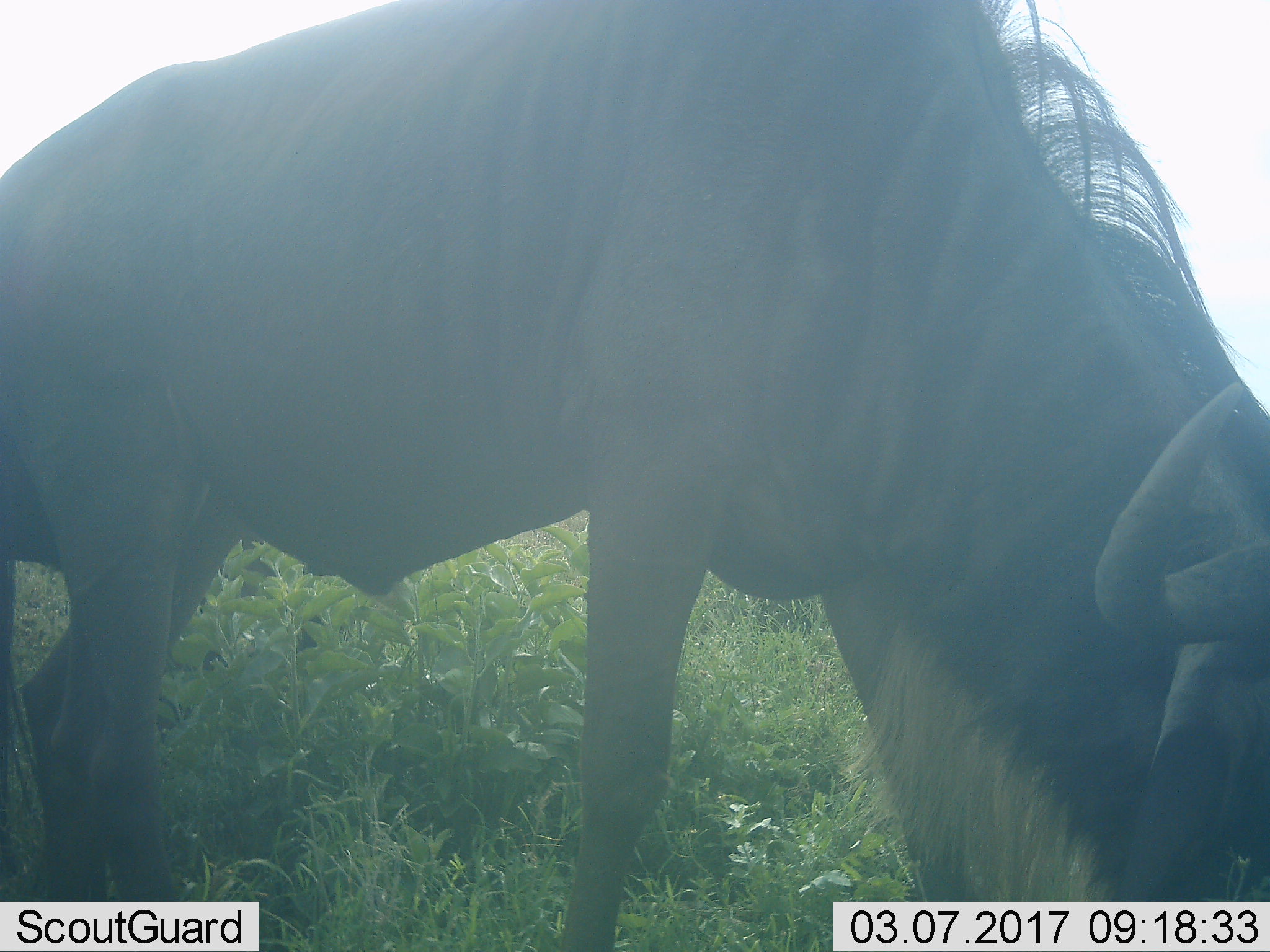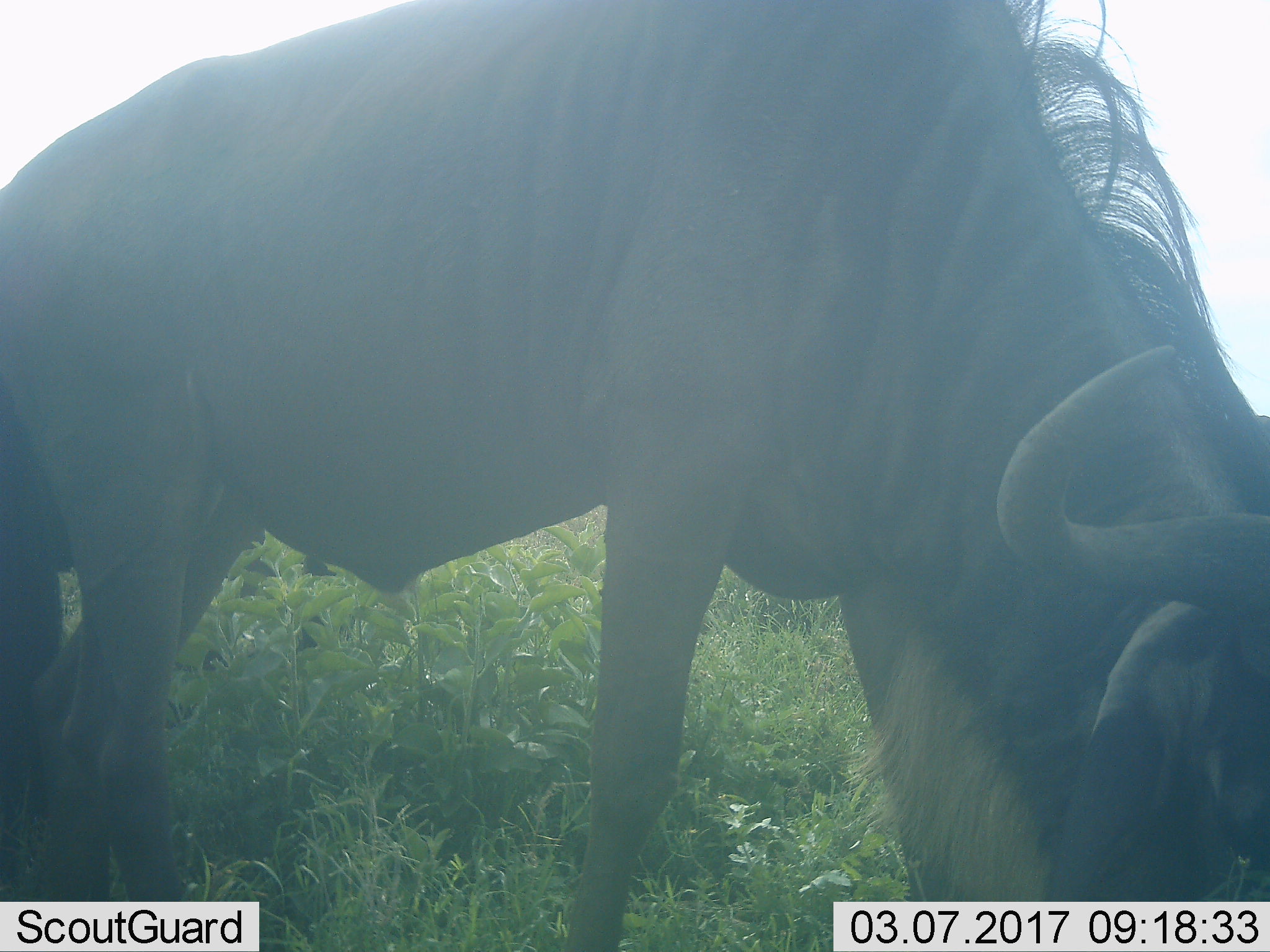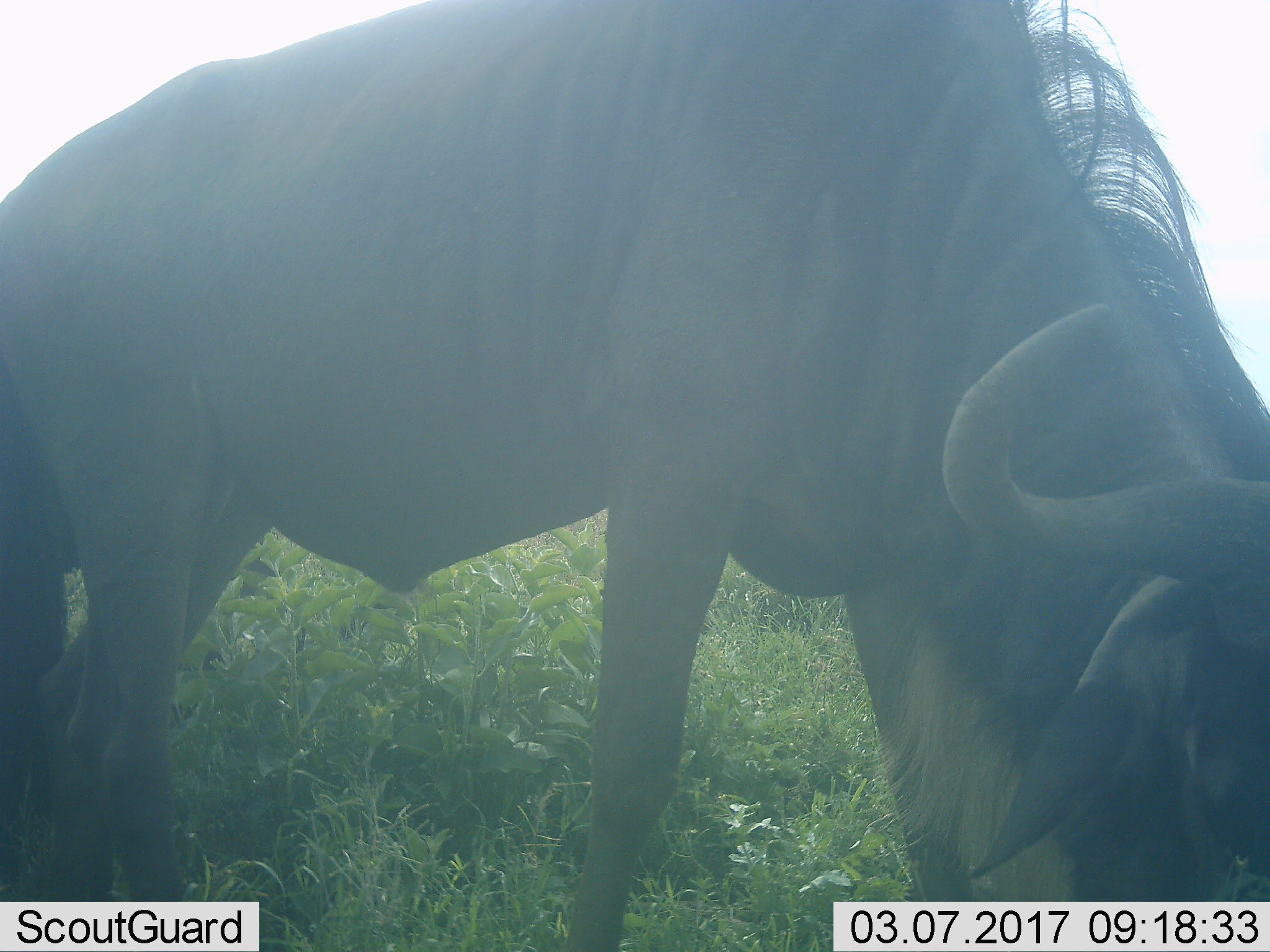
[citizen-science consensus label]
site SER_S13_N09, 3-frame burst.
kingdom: Animalia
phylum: Chordata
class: Mammalia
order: Artiodactyla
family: Bovidae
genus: Connochaetes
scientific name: Connochaetes taurinus taurinus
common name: blue wildebeest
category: wildebeestblue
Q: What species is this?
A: Wildebeestblue (blue wildebeest) (Connochaetes taurinus taurinus).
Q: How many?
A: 1.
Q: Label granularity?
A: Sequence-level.